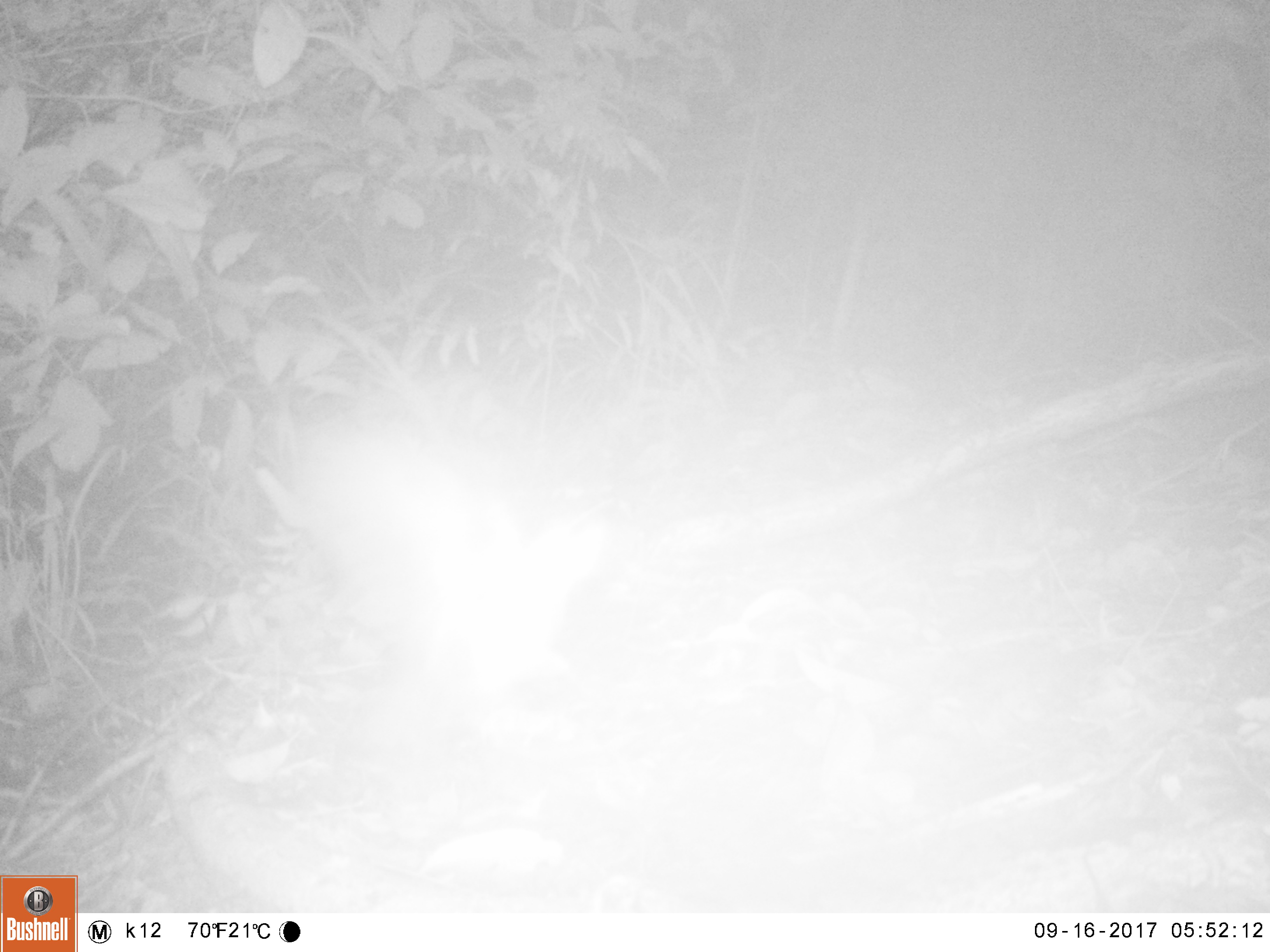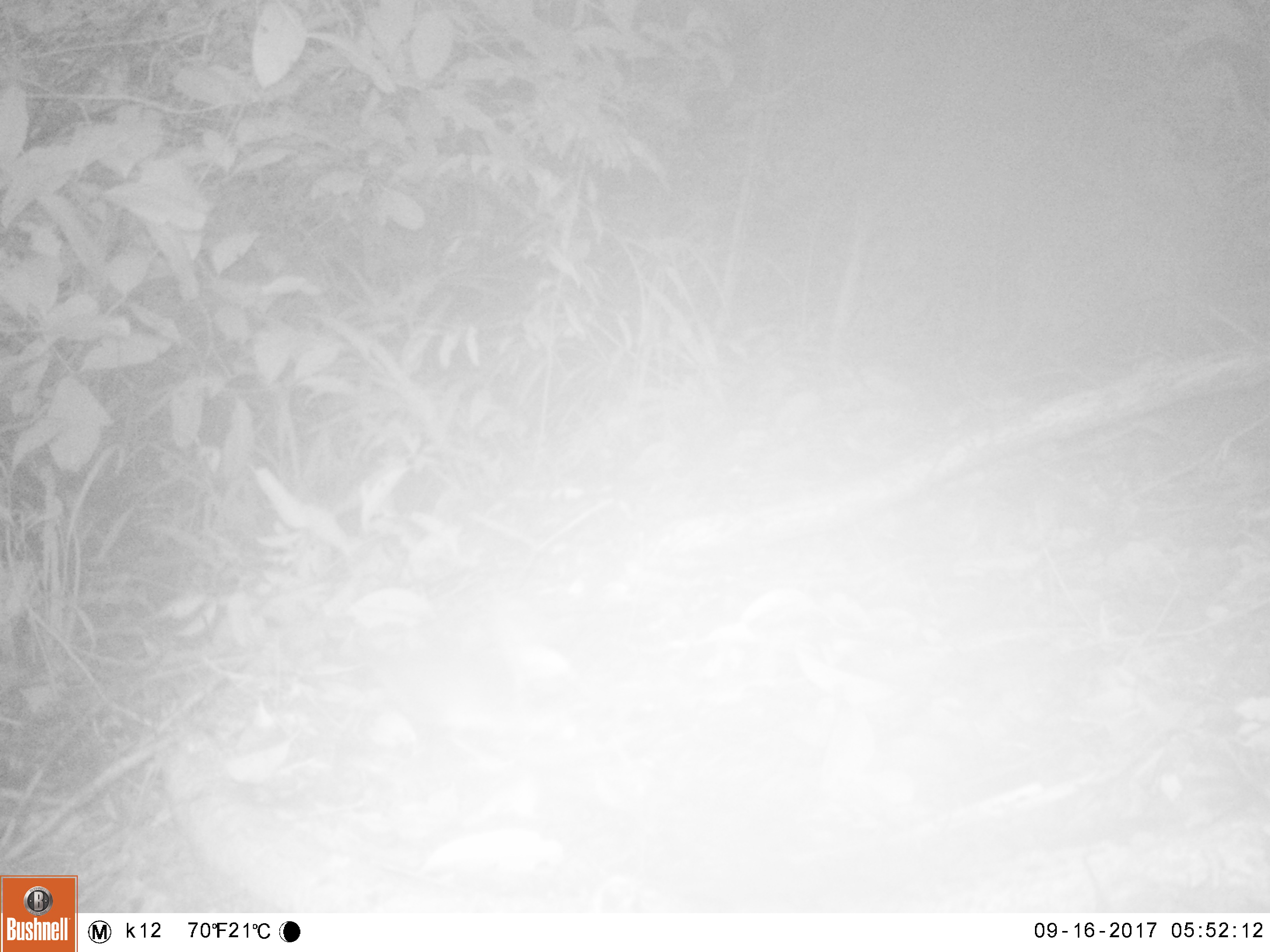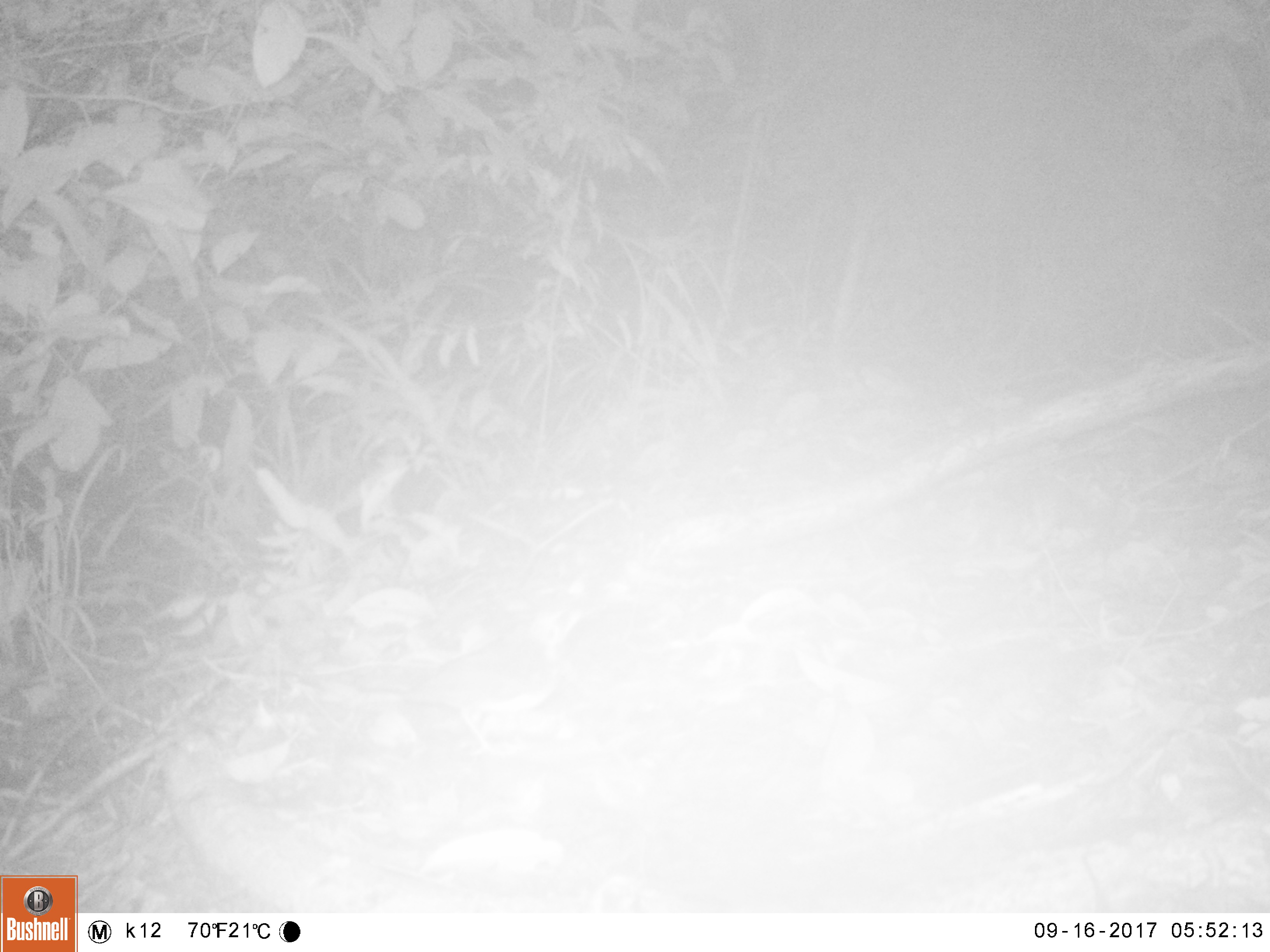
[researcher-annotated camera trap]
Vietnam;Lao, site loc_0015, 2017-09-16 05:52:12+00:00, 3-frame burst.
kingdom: Animalia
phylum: Chordata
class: Mammalia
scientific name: Mammalia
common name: mammal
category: unidentified small mammal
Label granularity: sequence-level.